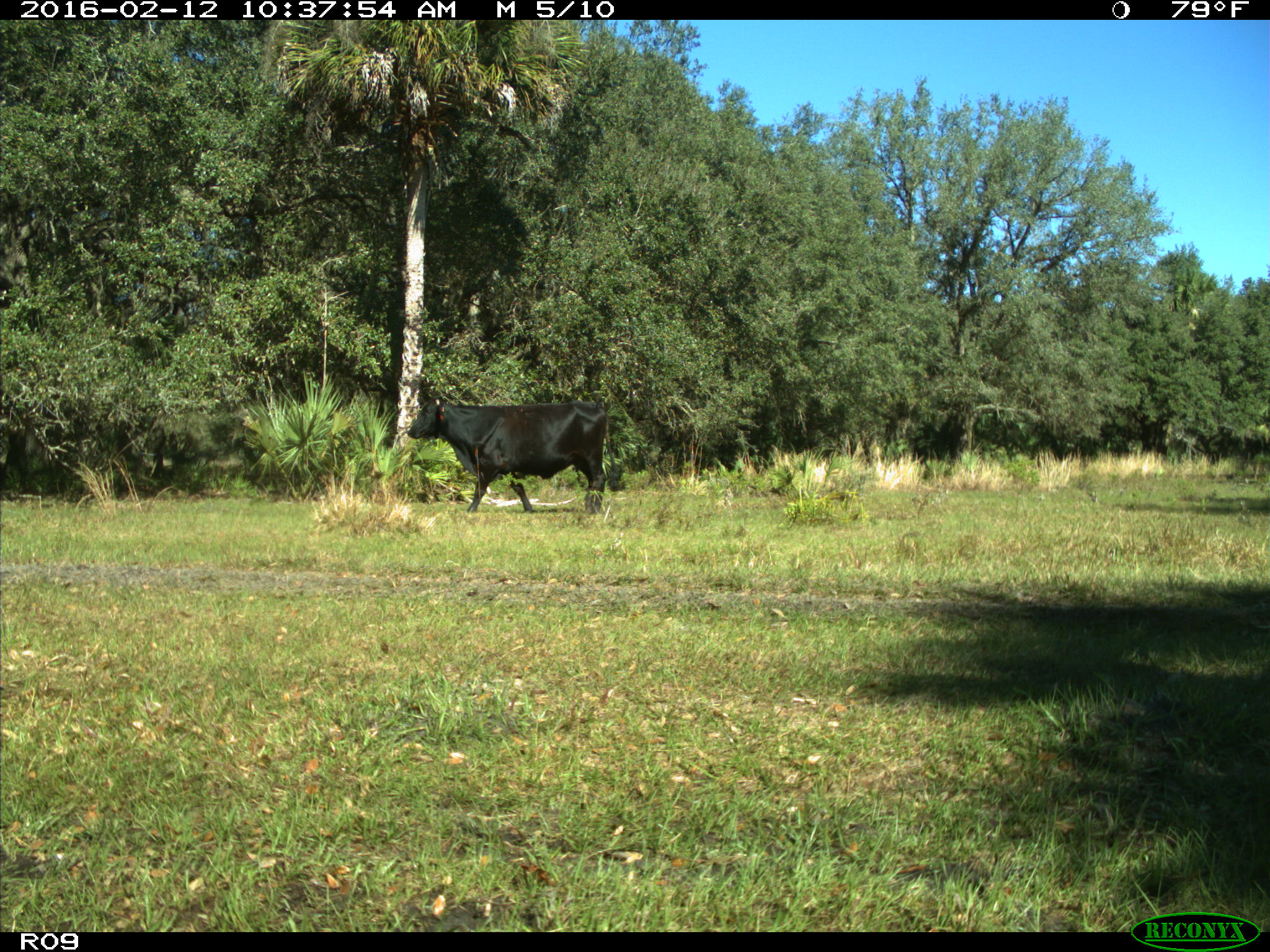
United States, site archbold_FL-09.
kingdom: Animalia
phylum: Chordata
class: Mammalia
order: Artiodactyla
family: Bovidae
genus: Bos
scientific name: Bos taurus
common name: domestic cow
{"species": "Bos taurus (domestic cow)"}